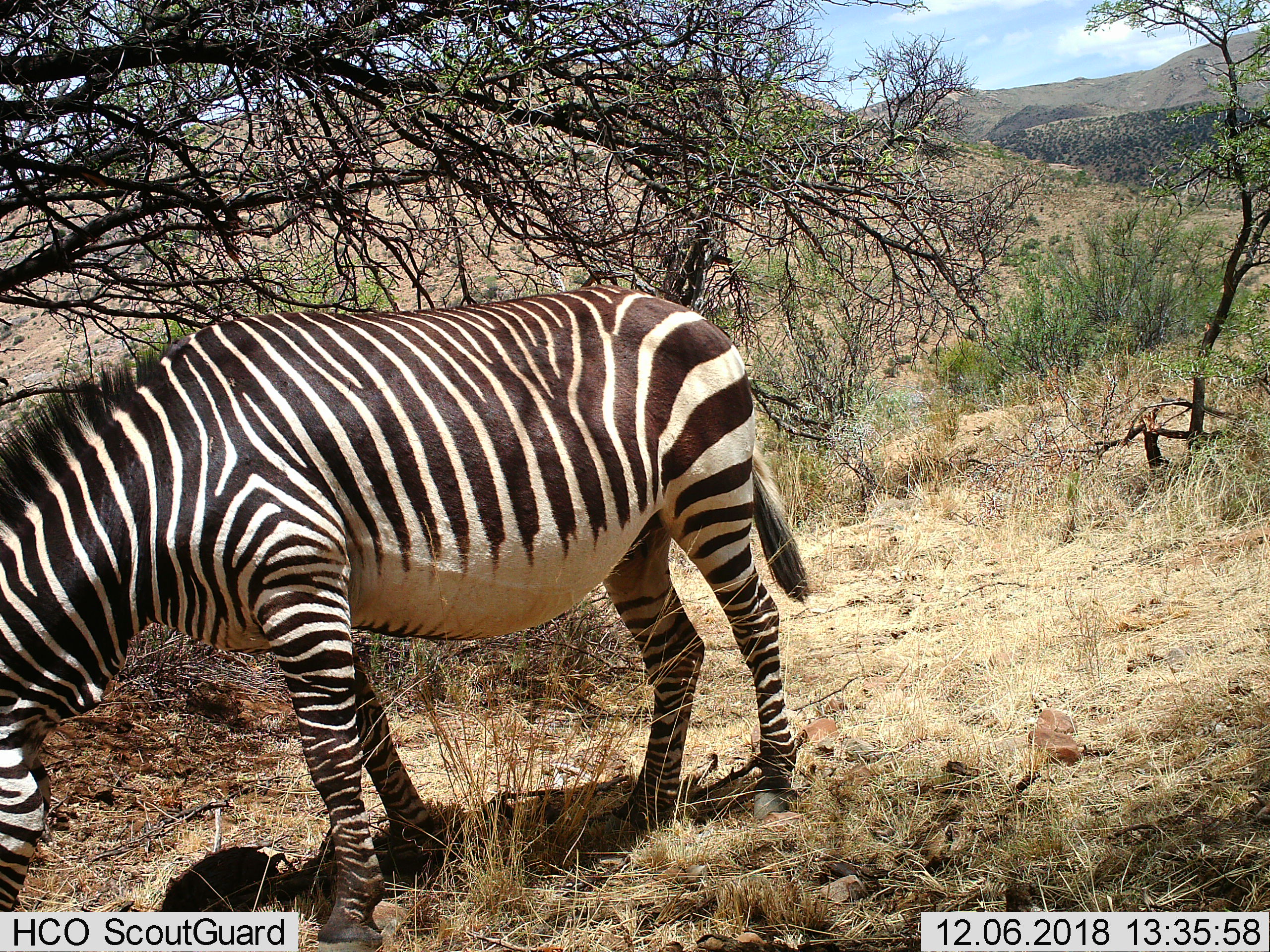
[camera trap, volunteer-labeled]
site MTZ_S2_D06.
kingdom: Animalia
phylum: Chordata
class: Mammalia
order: Perissodactyla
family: Equidae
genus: Equus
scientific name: Equus zebra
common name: mountain zebra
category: zebramountain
Zebramountain (mountain zebra) (Equus zebra), count 1. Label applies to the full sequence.